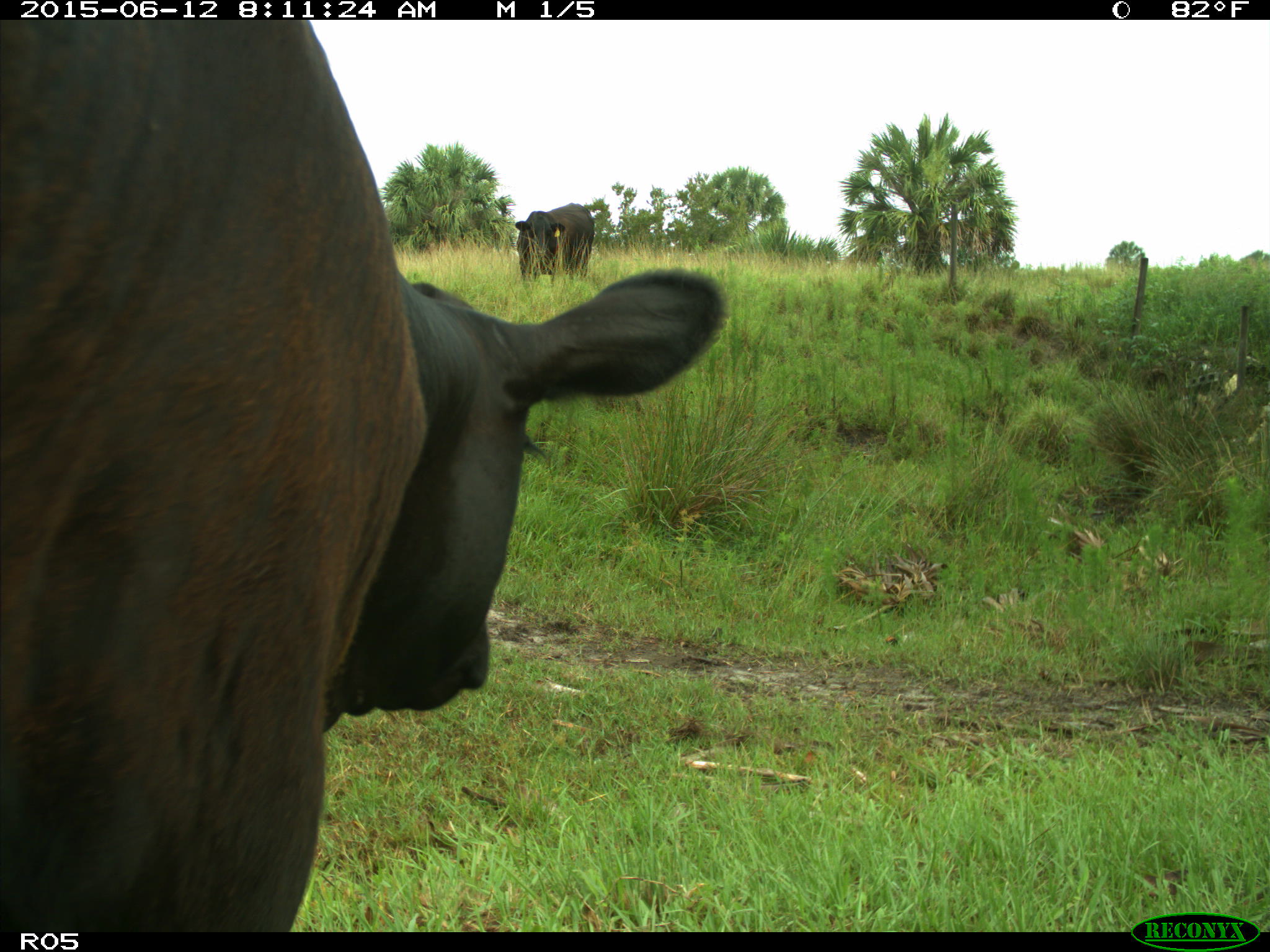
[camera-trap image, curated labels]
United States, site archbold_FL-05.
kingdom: Animalia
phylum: Chordata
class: Mammalia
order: Artiodactyla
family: Bovidae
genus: Bos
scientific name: Bos taurus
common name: domestic cow